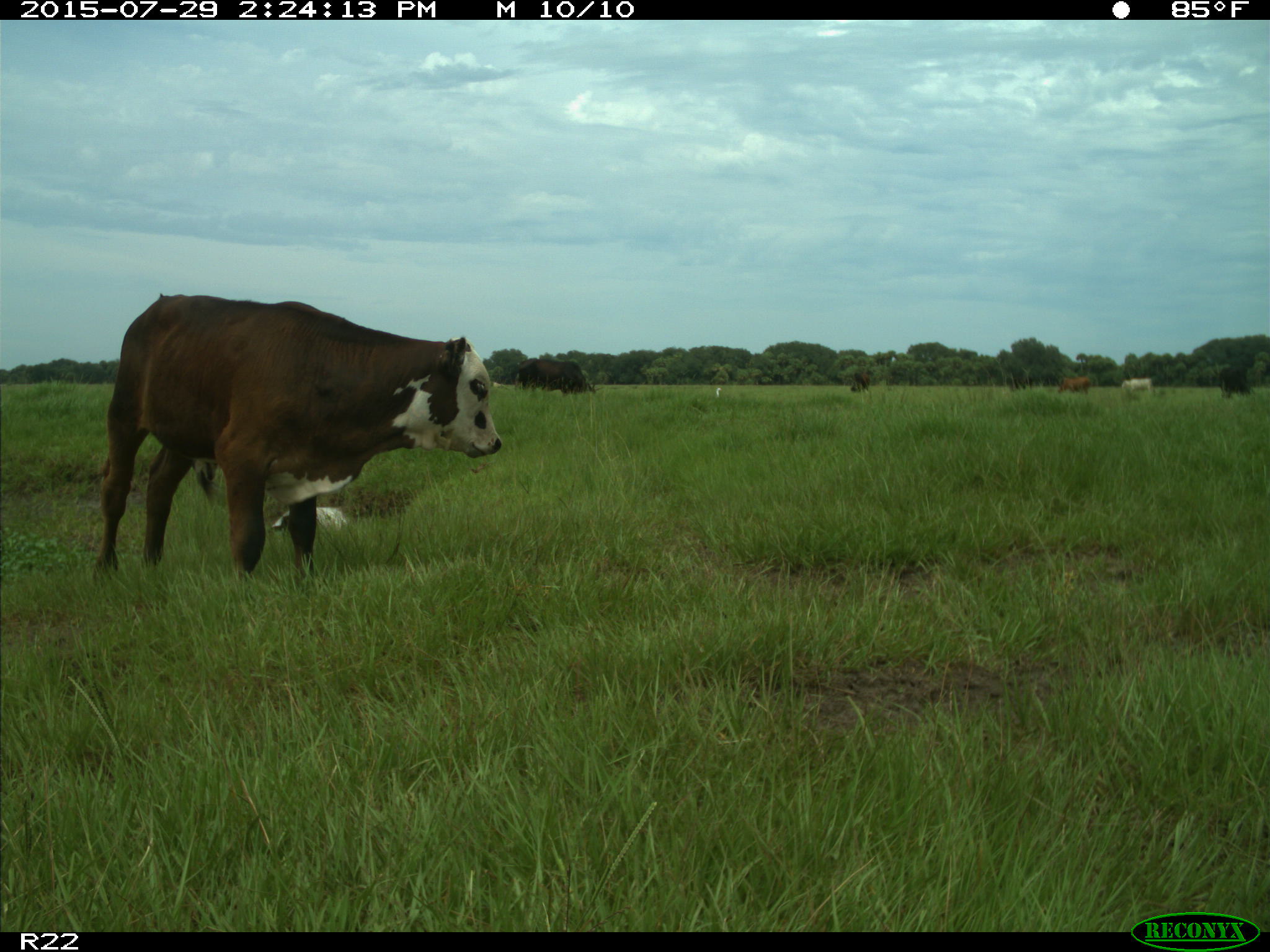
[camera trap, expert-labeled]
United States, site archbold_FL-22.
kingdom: Animalia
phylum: Chordata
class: Mammalia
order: Artiodactyla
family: Bovidae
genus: Bos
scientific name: Bos taurus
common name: domestic cow